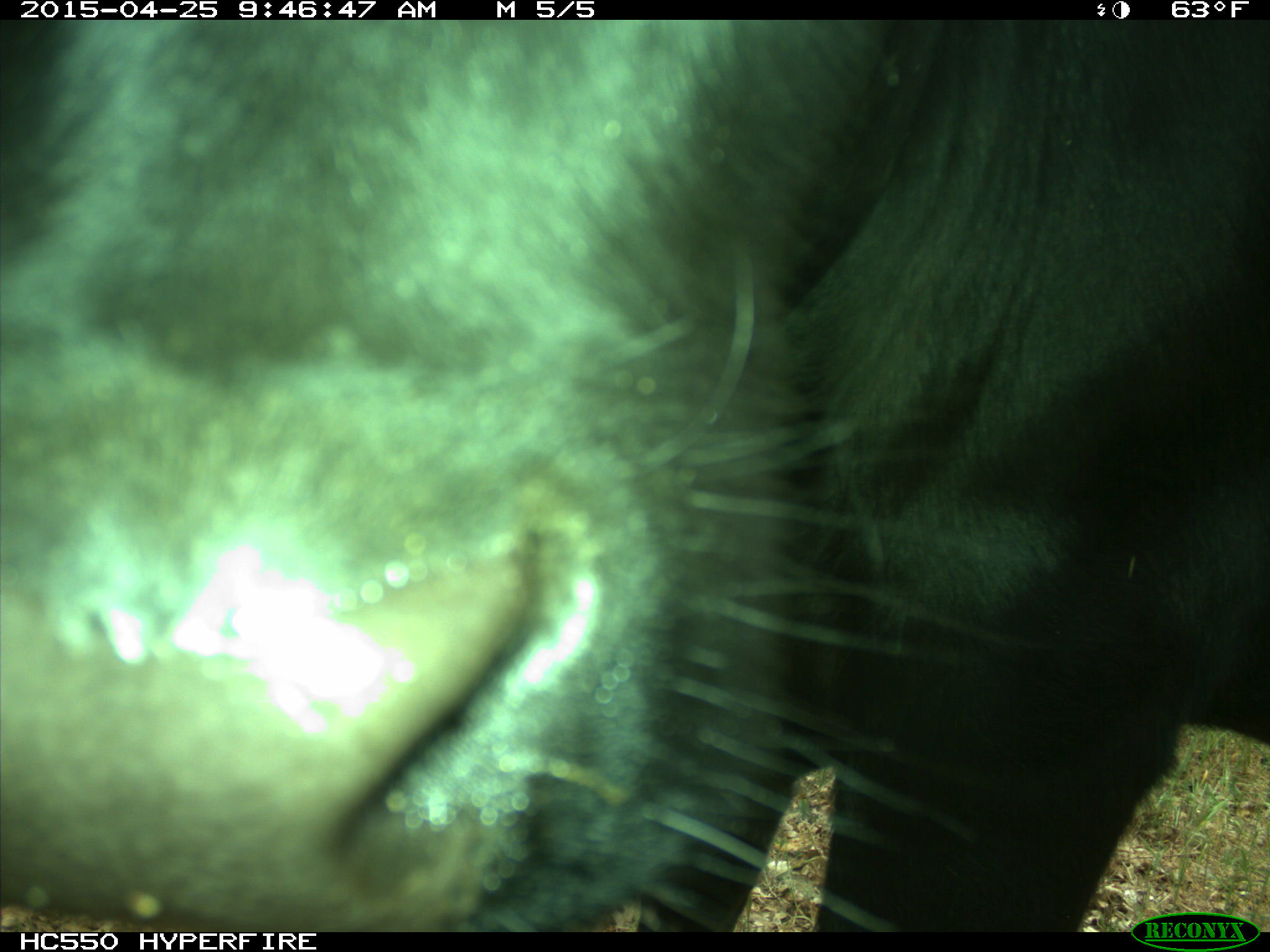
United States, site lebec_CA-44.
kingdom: Animalia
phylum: Chordata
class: Mammalia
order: Artiodactyla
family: Suidae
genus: Sus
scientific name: Sus scrofa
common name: wild boar